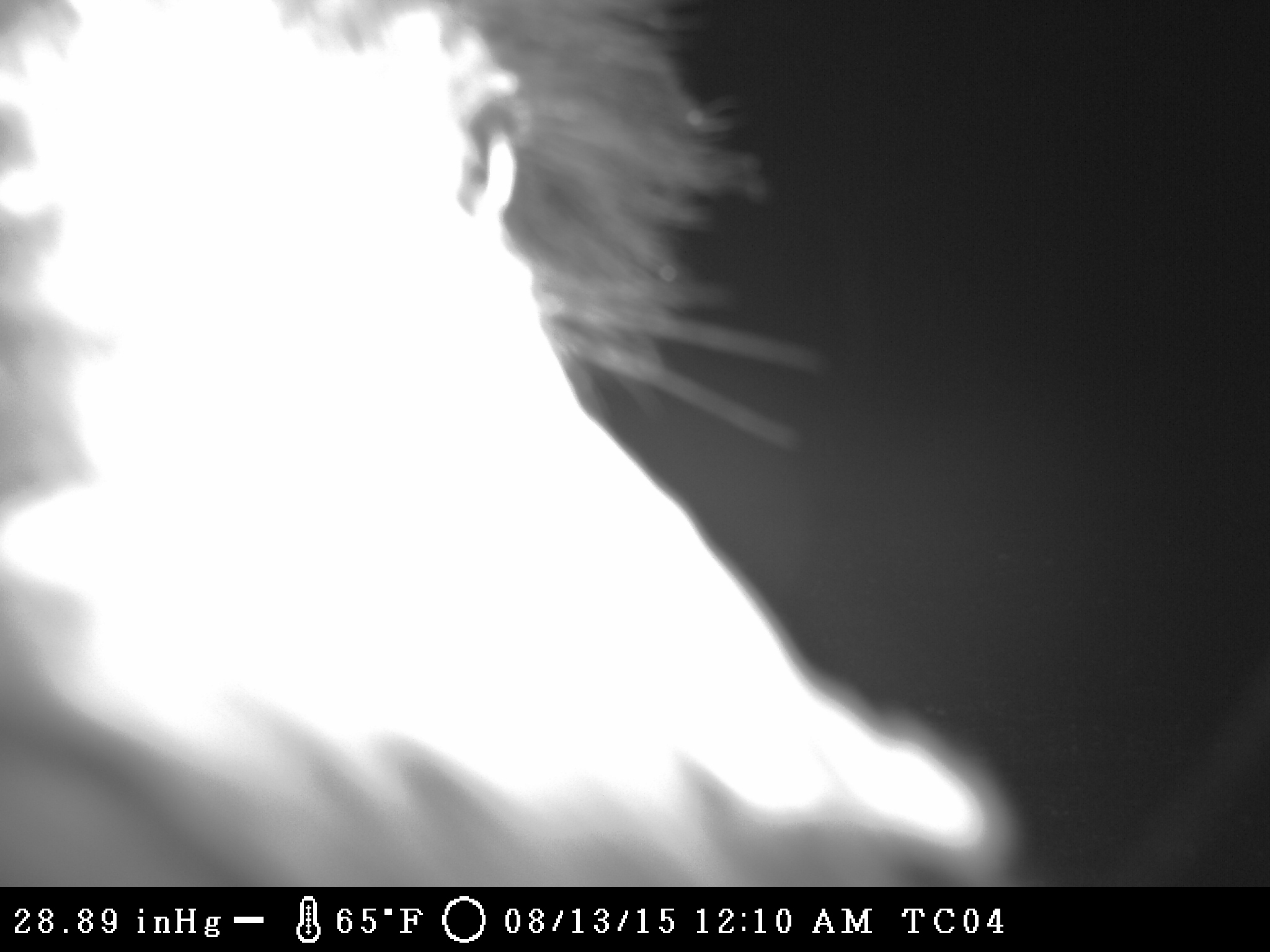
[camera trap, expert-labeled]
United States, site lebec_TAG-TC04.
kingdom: Animalia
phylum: Chordata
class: Mammalia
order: Artiodactyla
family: Suidae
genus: Sus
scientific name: Sus scrofa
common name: wild boar